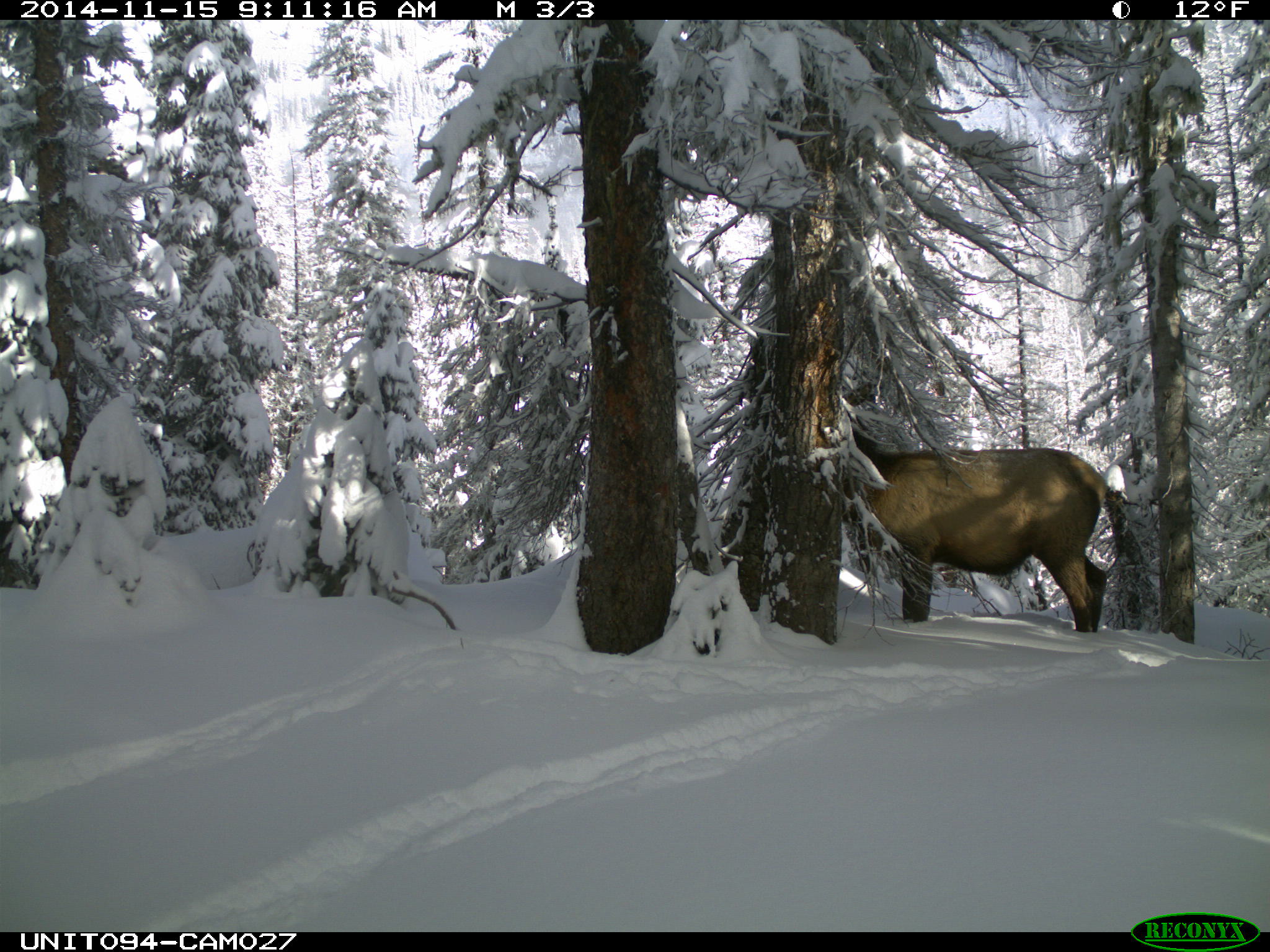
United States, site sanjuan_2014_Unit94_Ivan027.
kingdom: Animalia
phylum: Chordata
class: Mammalia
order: Artiodactyla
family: Cervidae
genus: Cervus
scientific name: Cervus elaphus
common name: red deer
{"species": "Cervus elaphus (red deer)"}